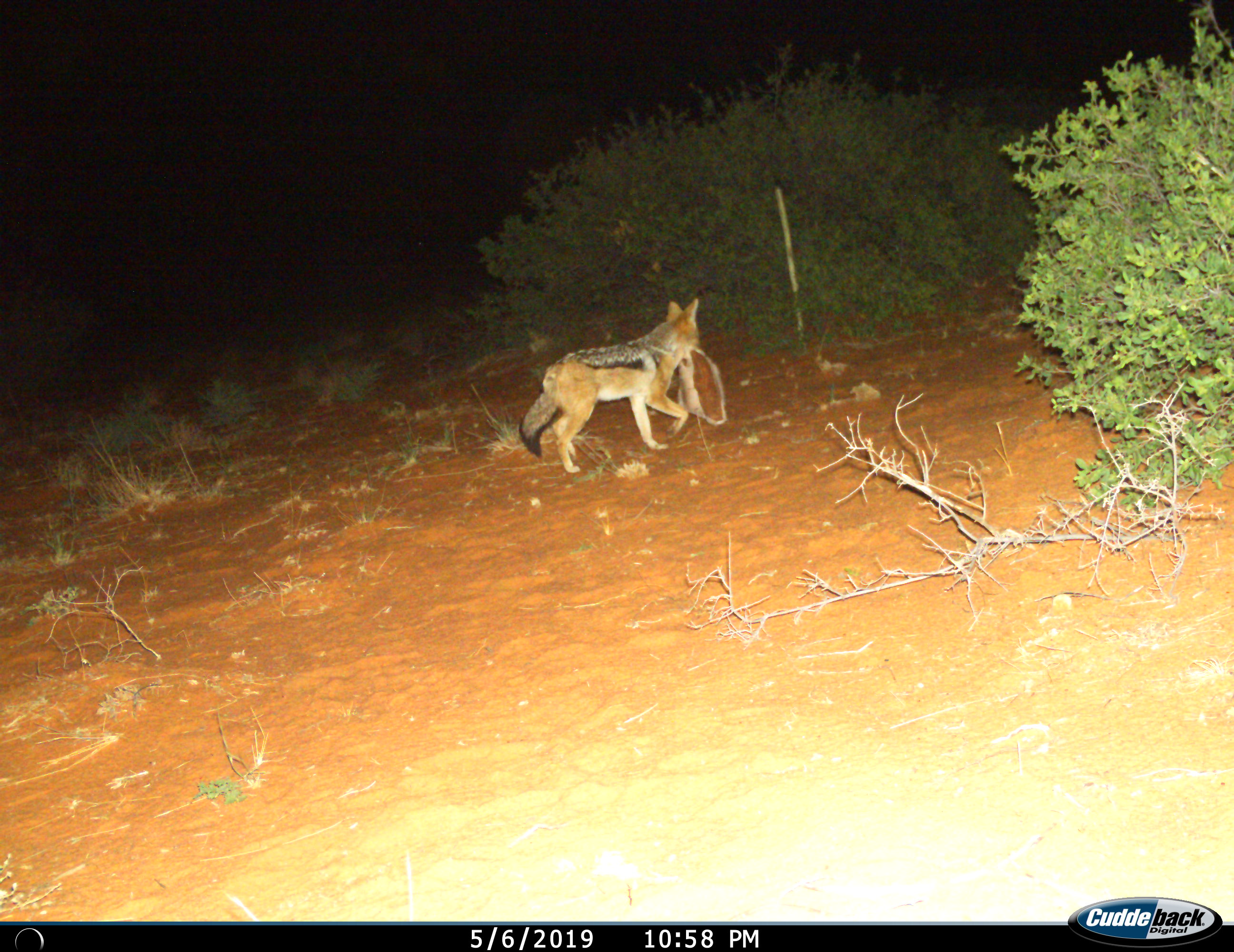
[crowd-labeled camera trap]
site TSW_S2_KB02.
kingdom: Animalia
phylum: Chordata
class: Mammalia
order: Carnivora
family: Canidae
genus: Lupulella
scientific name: Lupulella mesomelas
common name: black-backed jackal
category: jackalblackbacked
Jackalblackbacked (black-backed jackal) (Lupulella mesomelas), count 1. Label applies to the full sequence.